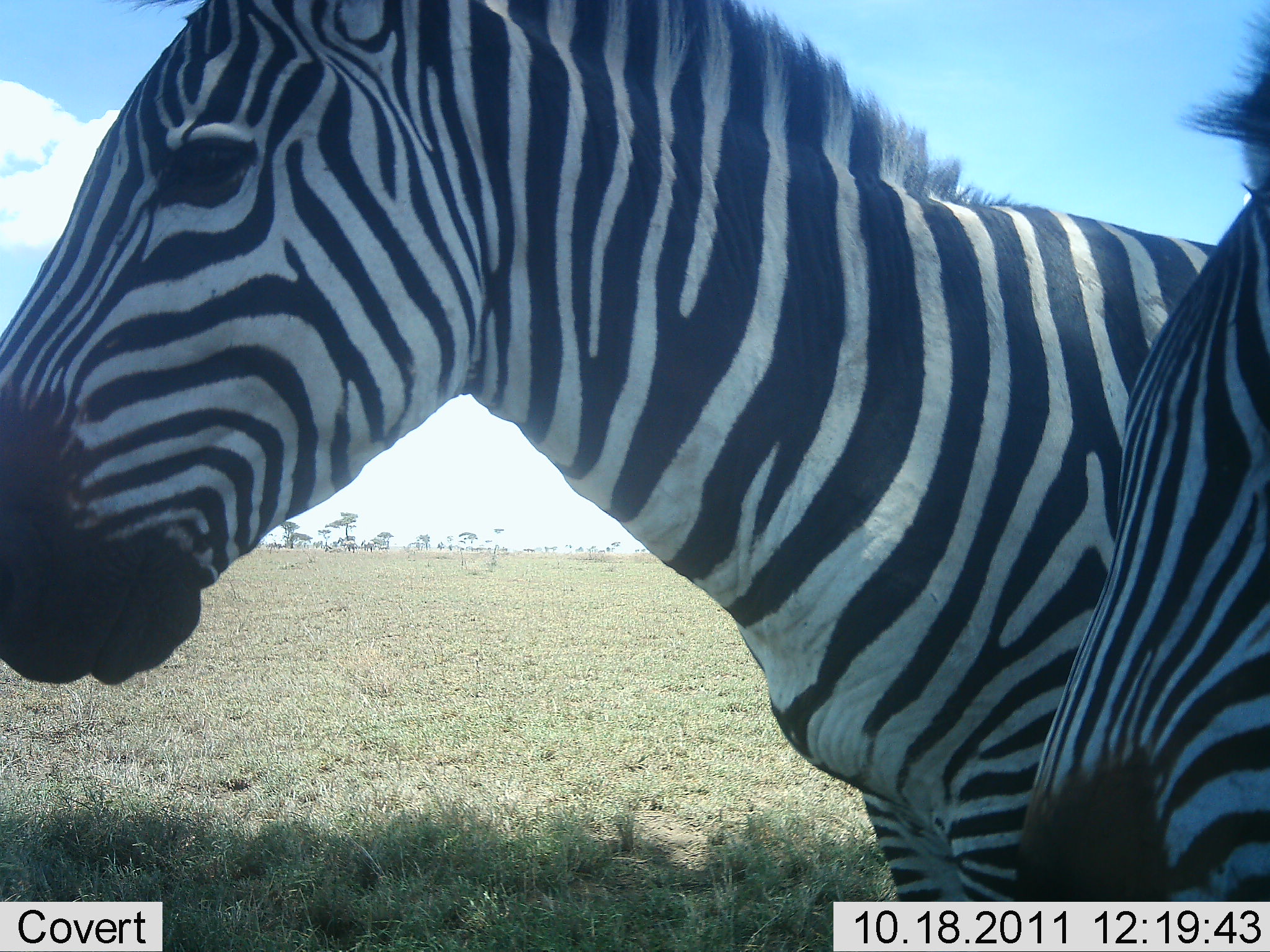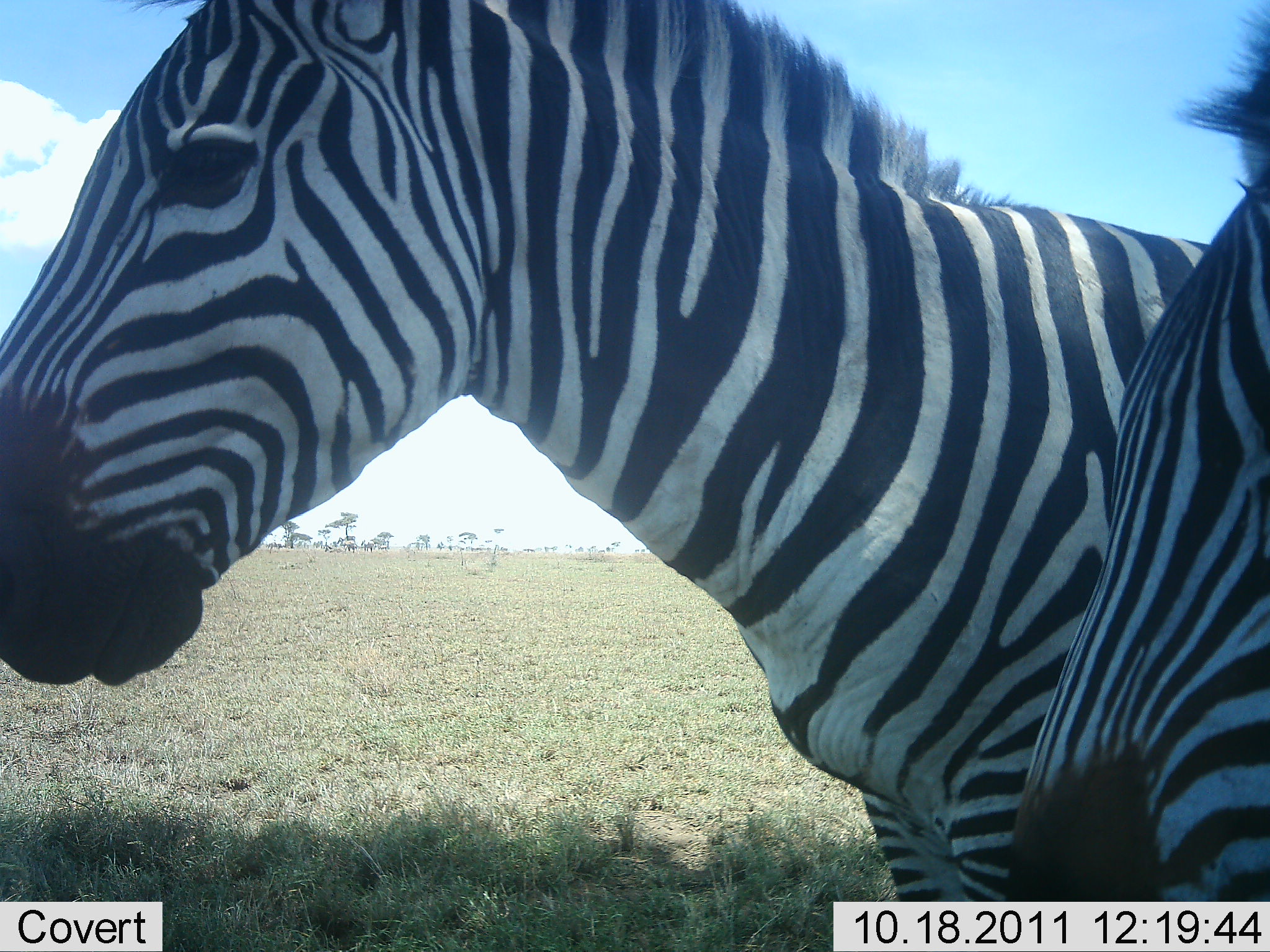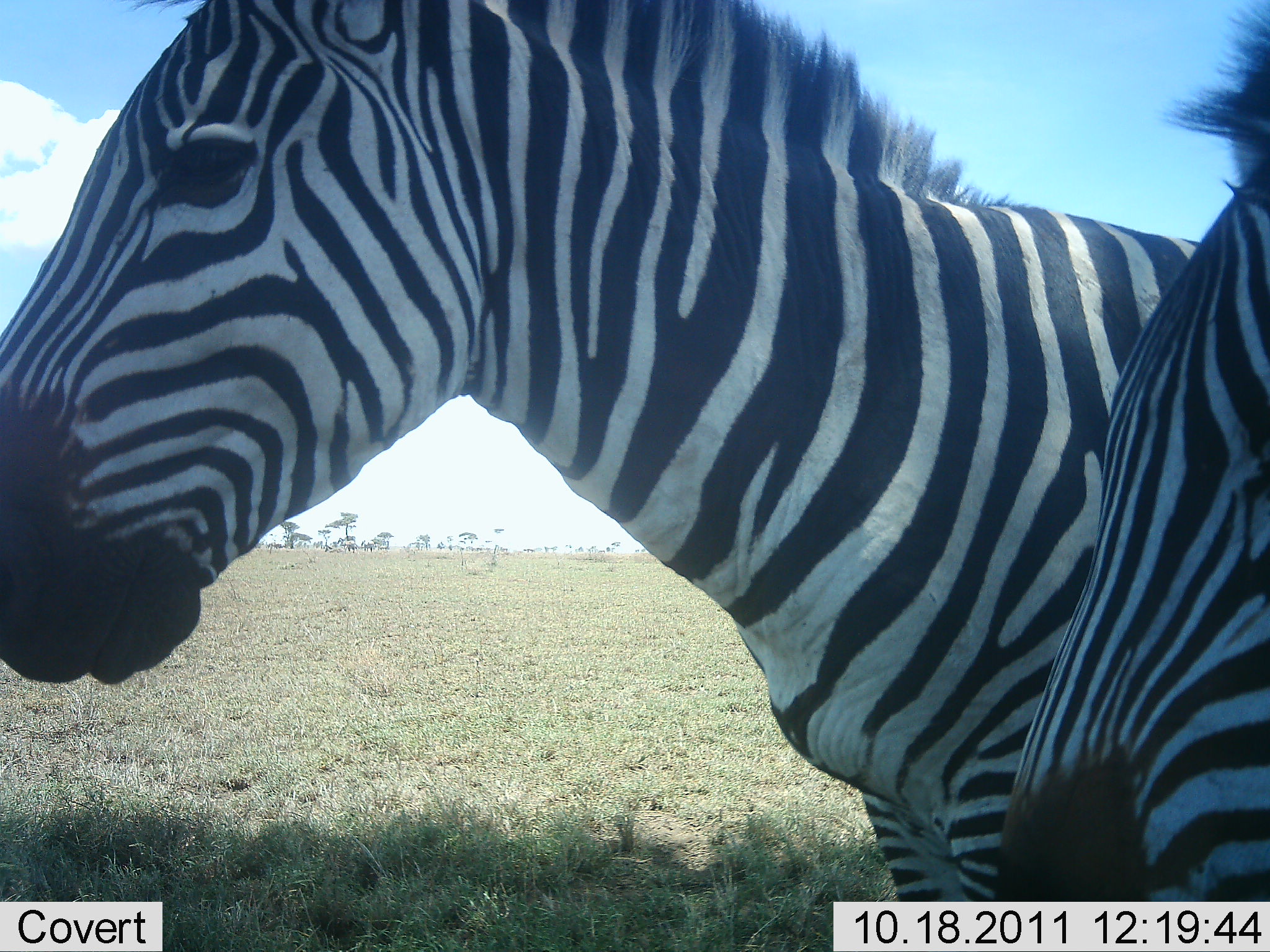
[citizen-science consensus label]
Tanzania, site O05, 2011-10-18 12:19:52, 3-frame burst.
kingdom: Animalia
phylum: Chordata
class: Mammalia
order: Perissodactyla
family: Equidae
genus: Equus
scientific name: Equus quagga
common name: plains zebra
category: zebra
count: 2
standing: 92%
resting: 8%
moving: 0%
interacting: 8%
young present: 0%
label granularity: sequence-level